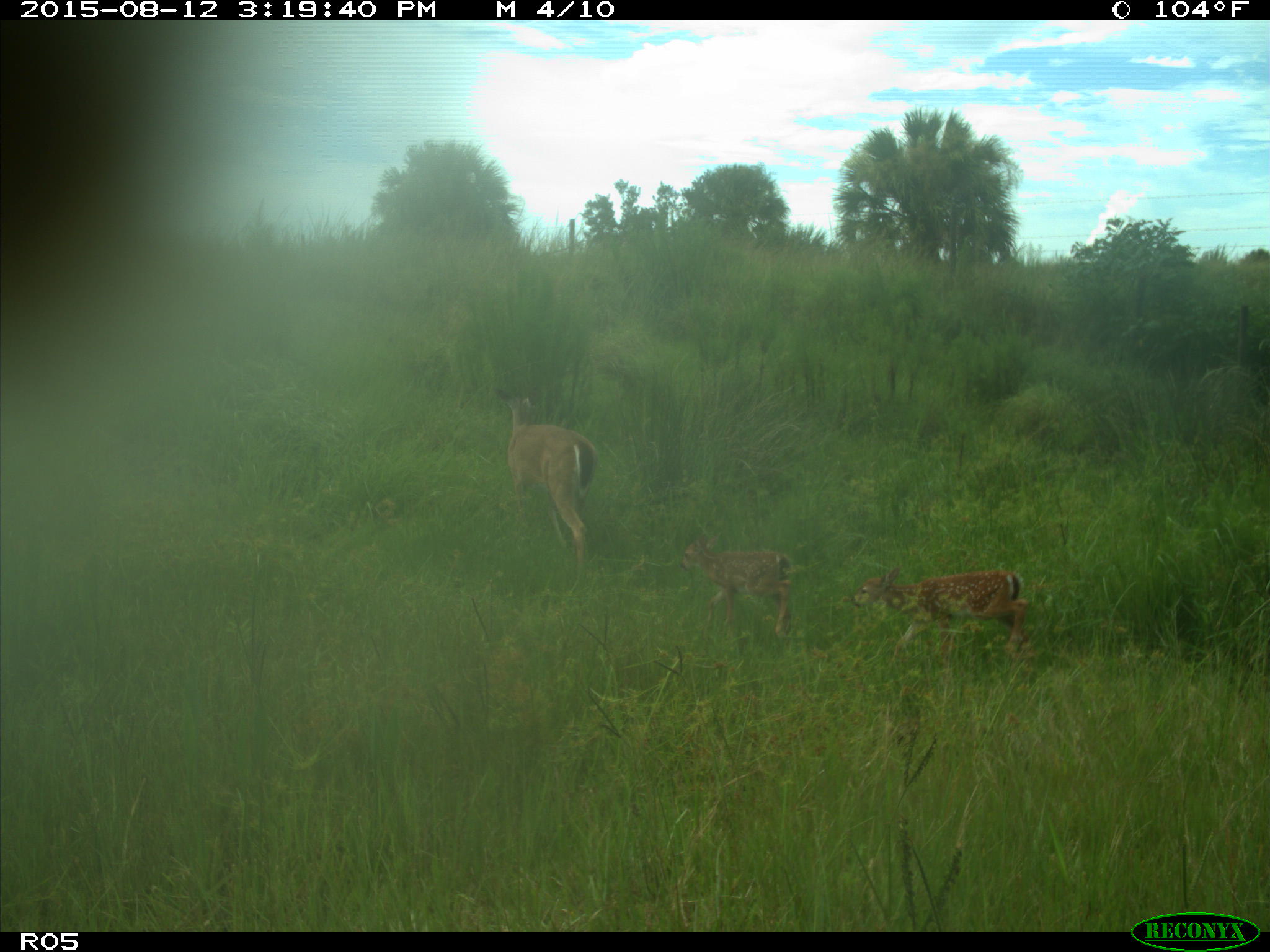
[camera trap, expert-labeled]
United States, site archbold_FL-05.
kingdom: Animalia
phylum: Chordata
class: Mammalia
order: Artiodactyla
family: Cervidae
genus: Odocoileus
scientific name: Odocoileus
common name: deer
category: unidentified deer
Unidentified deer (deer) (Odocoileus).